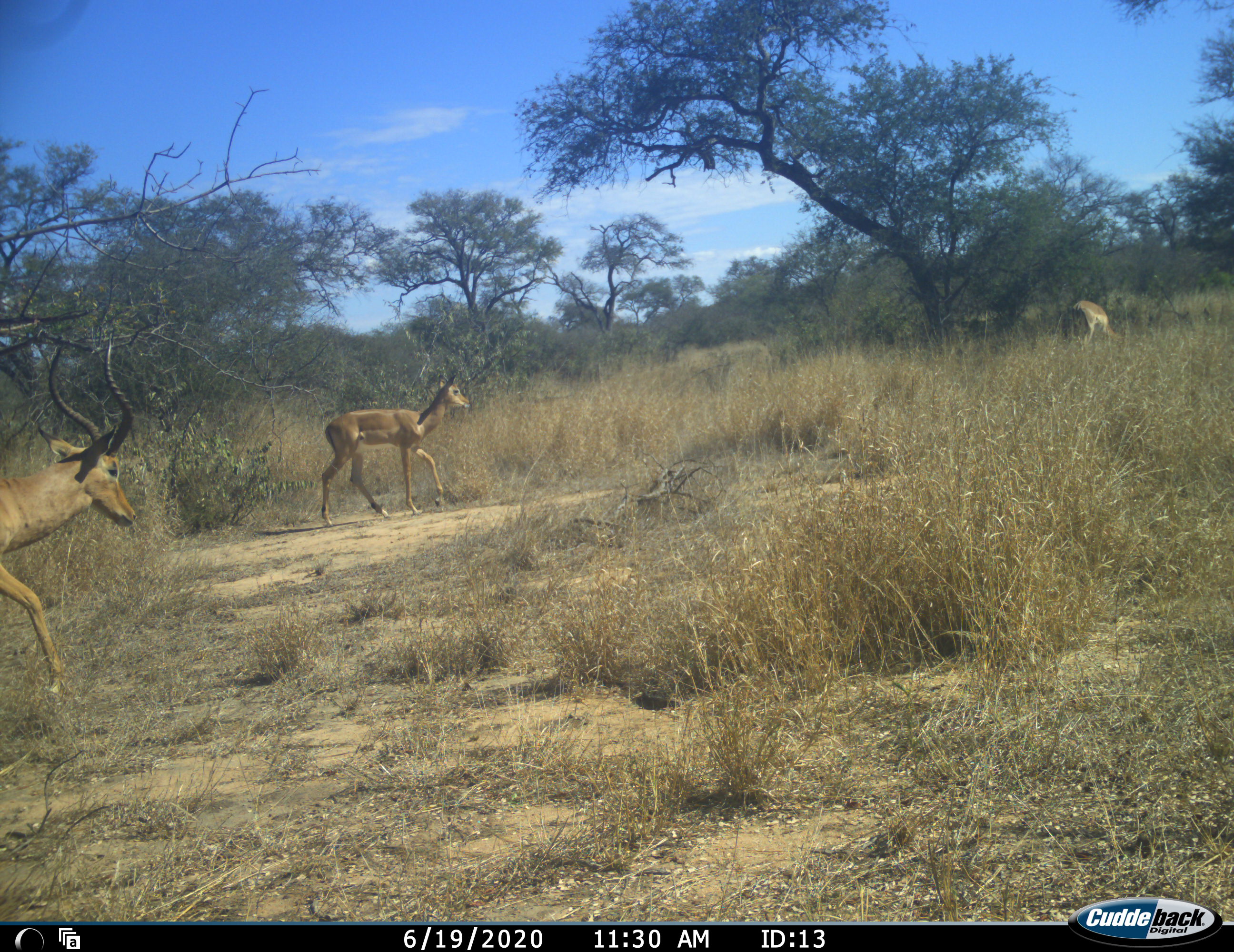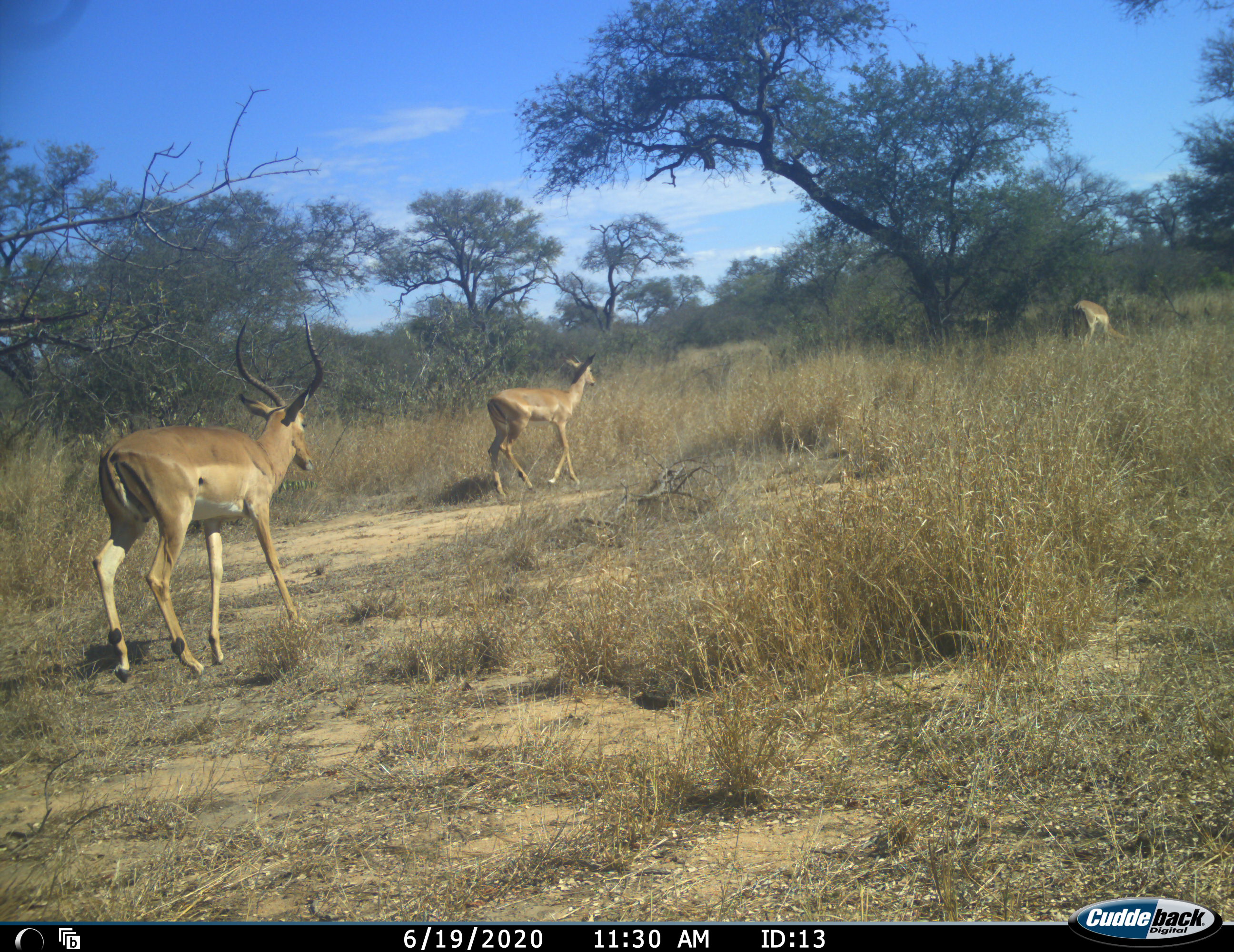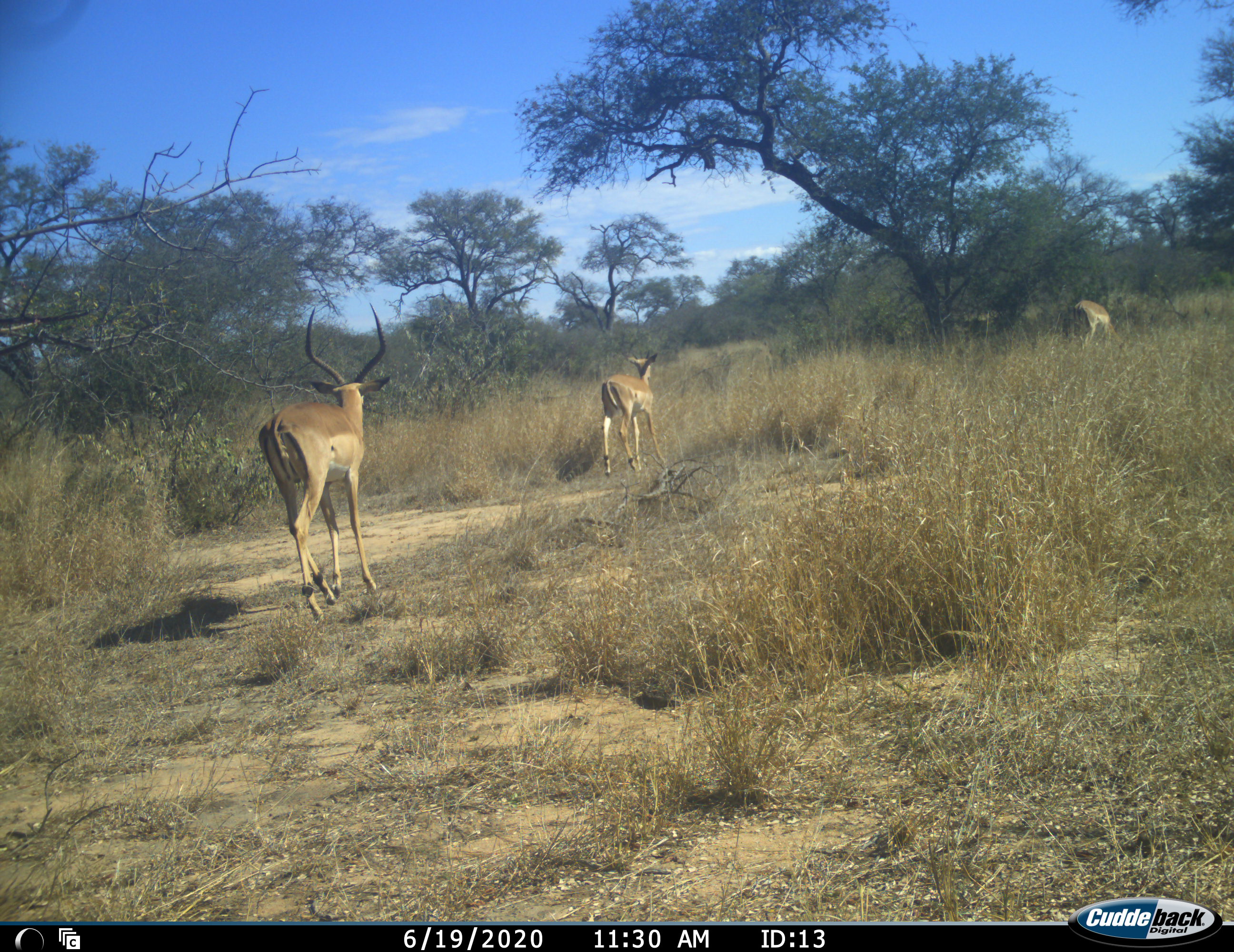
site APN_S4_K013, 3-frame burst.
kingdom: Animalia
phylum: Chordata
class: Mammalia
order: Artiodactyla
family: Bovidae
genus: Aepyceros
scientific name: Aepyceros melampus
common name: impala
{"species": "impala (Aepyceros melampus)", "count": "3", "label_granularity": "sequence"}